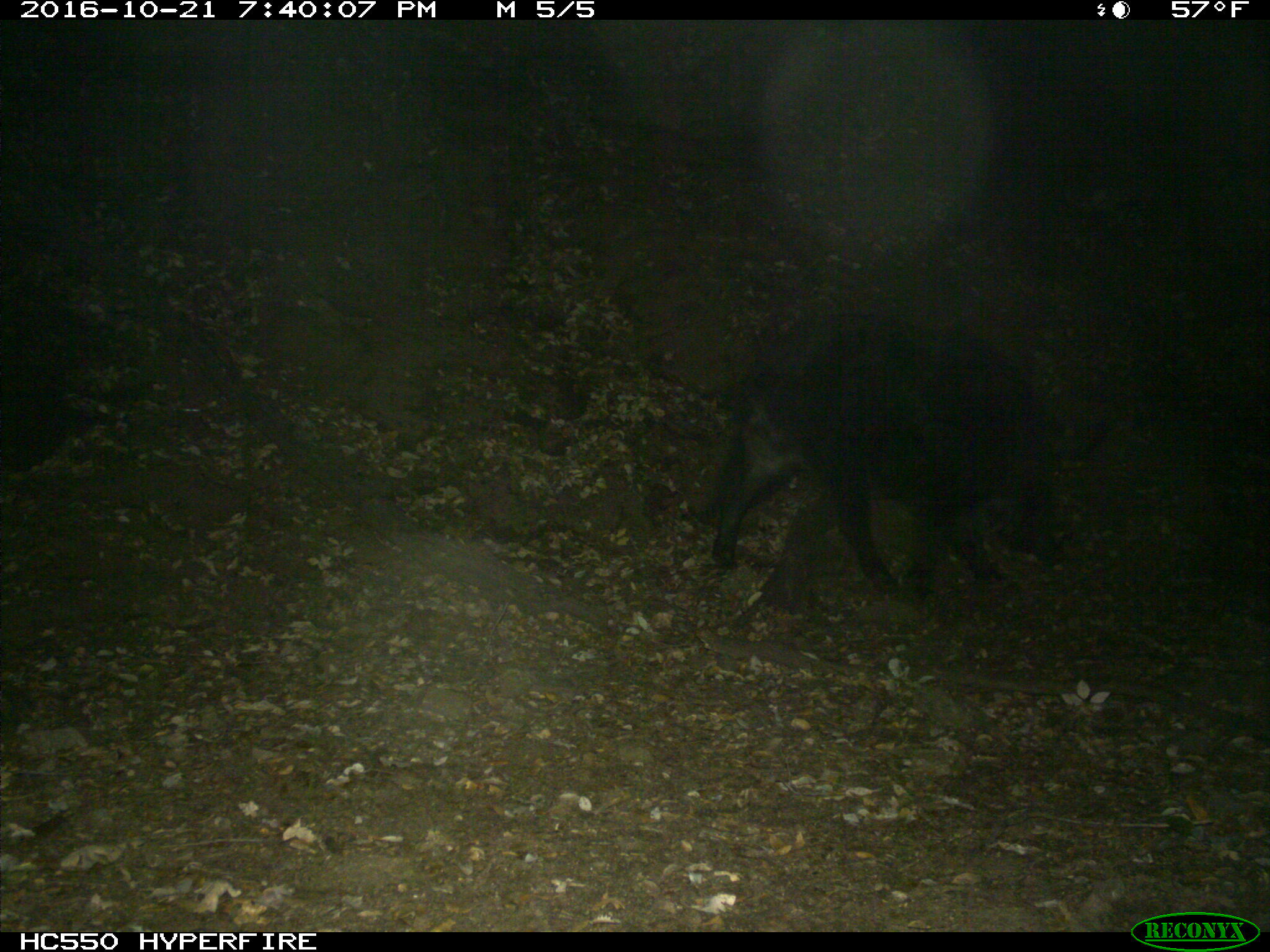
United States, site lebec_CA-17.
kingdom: Animalia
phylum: Chordata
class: Mammalia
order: Artiodactyla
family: Suidae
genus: Sus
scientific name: Sus scrofa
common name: wild boar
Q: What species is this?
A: Sus scrofa (wild boar).